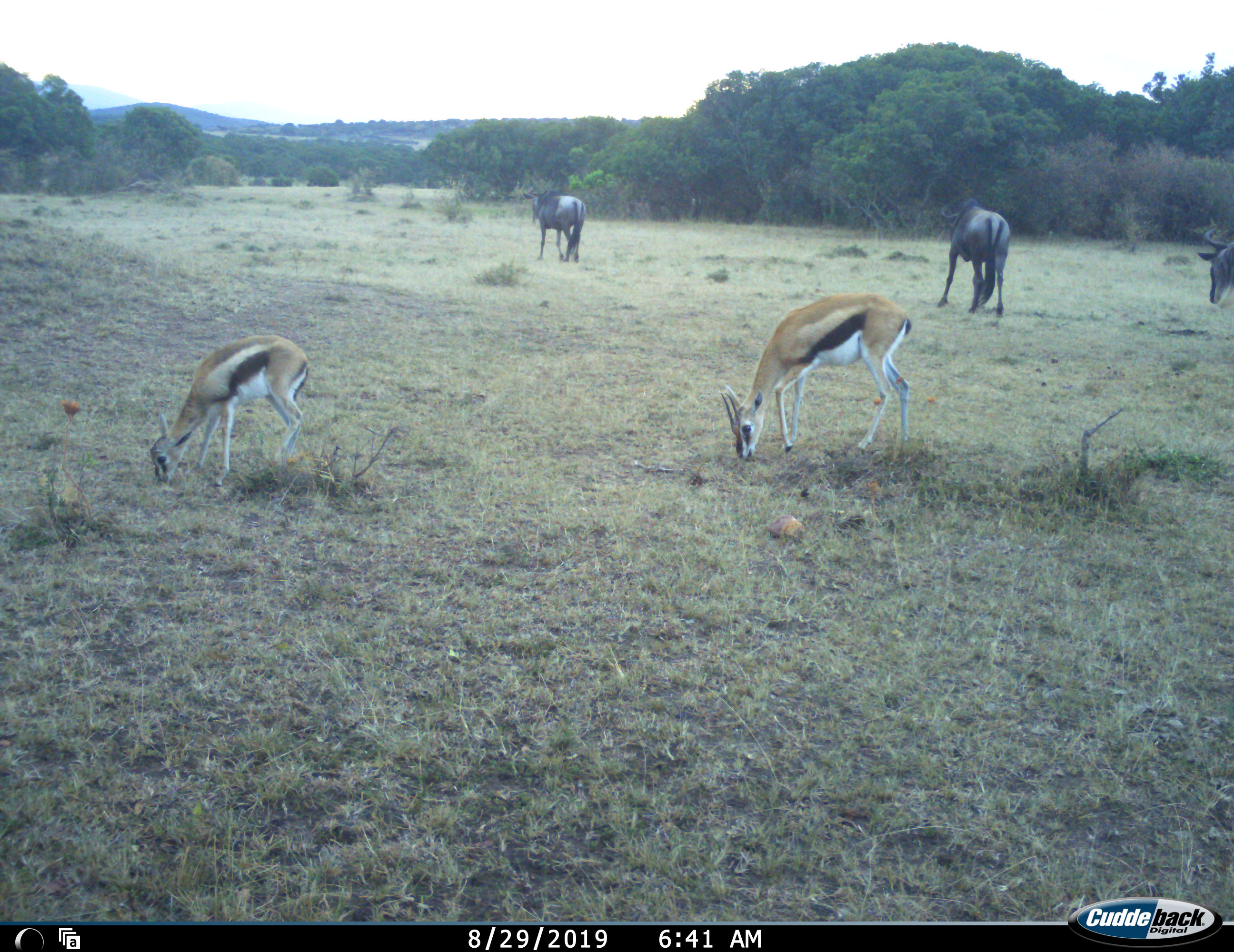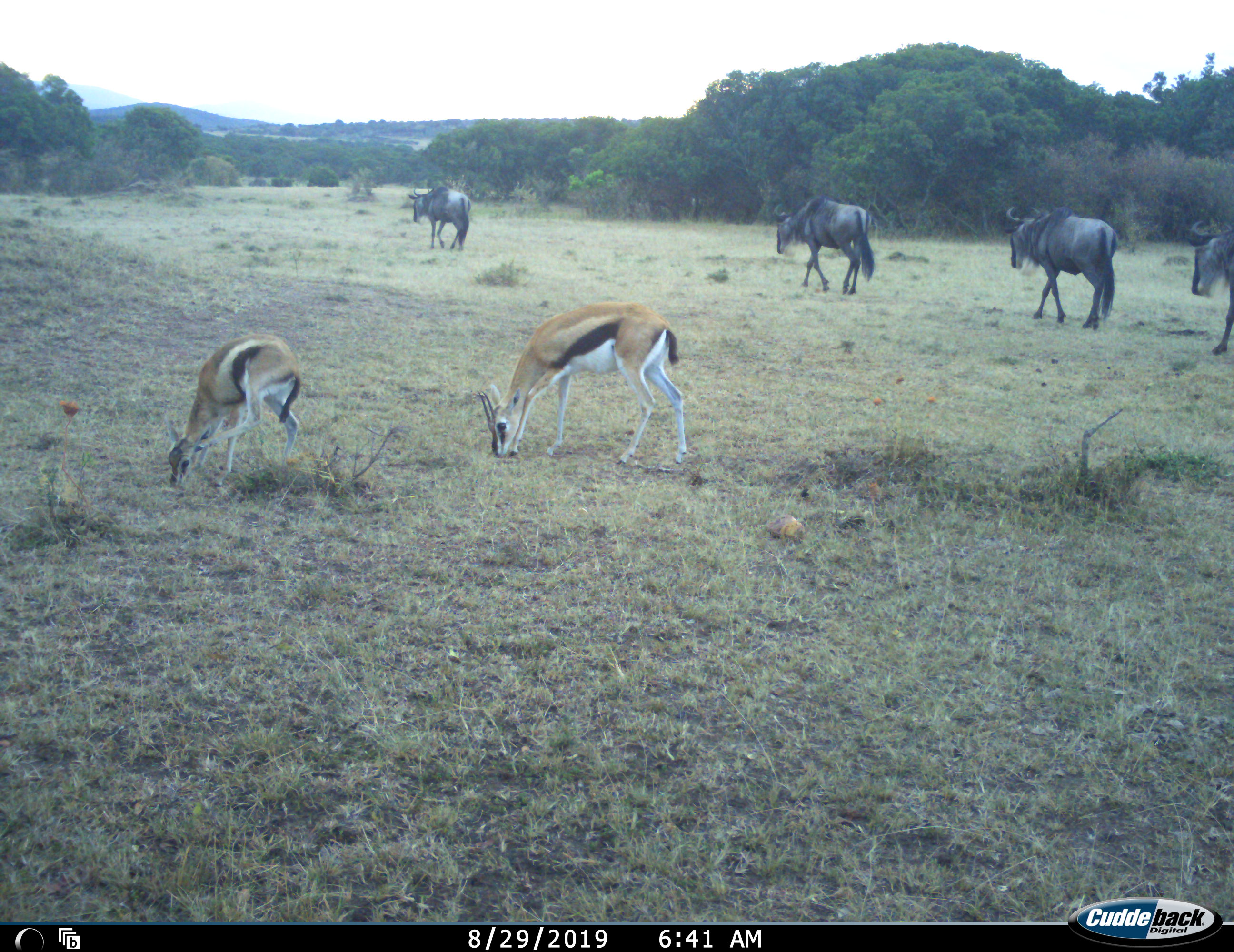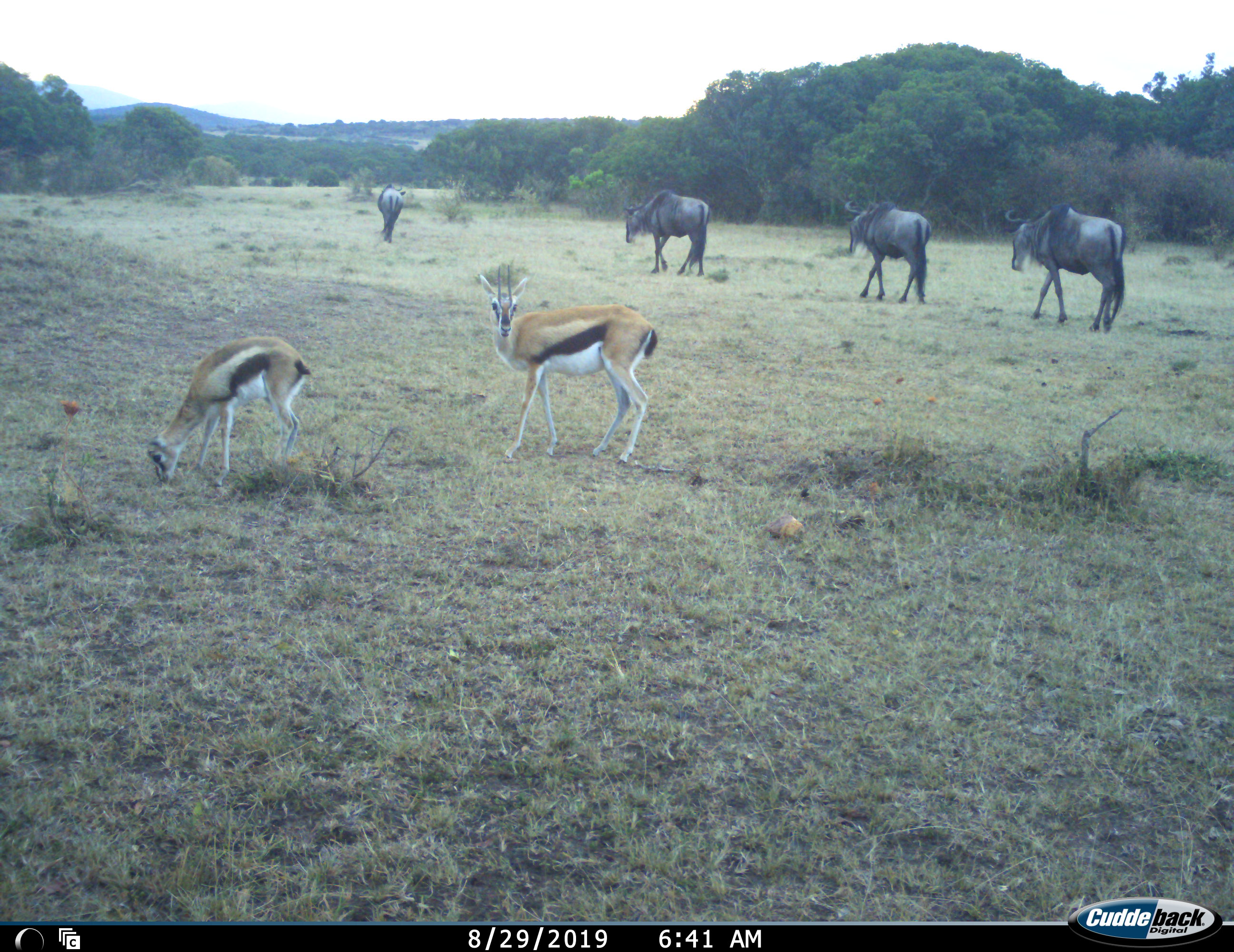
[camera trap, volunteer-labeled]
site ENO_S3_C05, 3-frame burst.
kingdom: Animalia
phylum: Chordata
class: Mammalia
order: Artiodactyla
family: Bovidae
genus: Eudorcas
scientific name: Eudorcas thomsonii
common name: thomson's gazelle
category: gazellethomsons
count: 2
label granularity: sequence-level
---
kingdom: Animalia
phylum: Chordata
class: Mammalia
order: Artiodactyla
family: Bovidae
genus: Connochaetes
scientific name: Connochaetes taurinus taurinus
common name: blue wildebeest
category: wildebeestblue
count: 4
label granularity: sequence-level